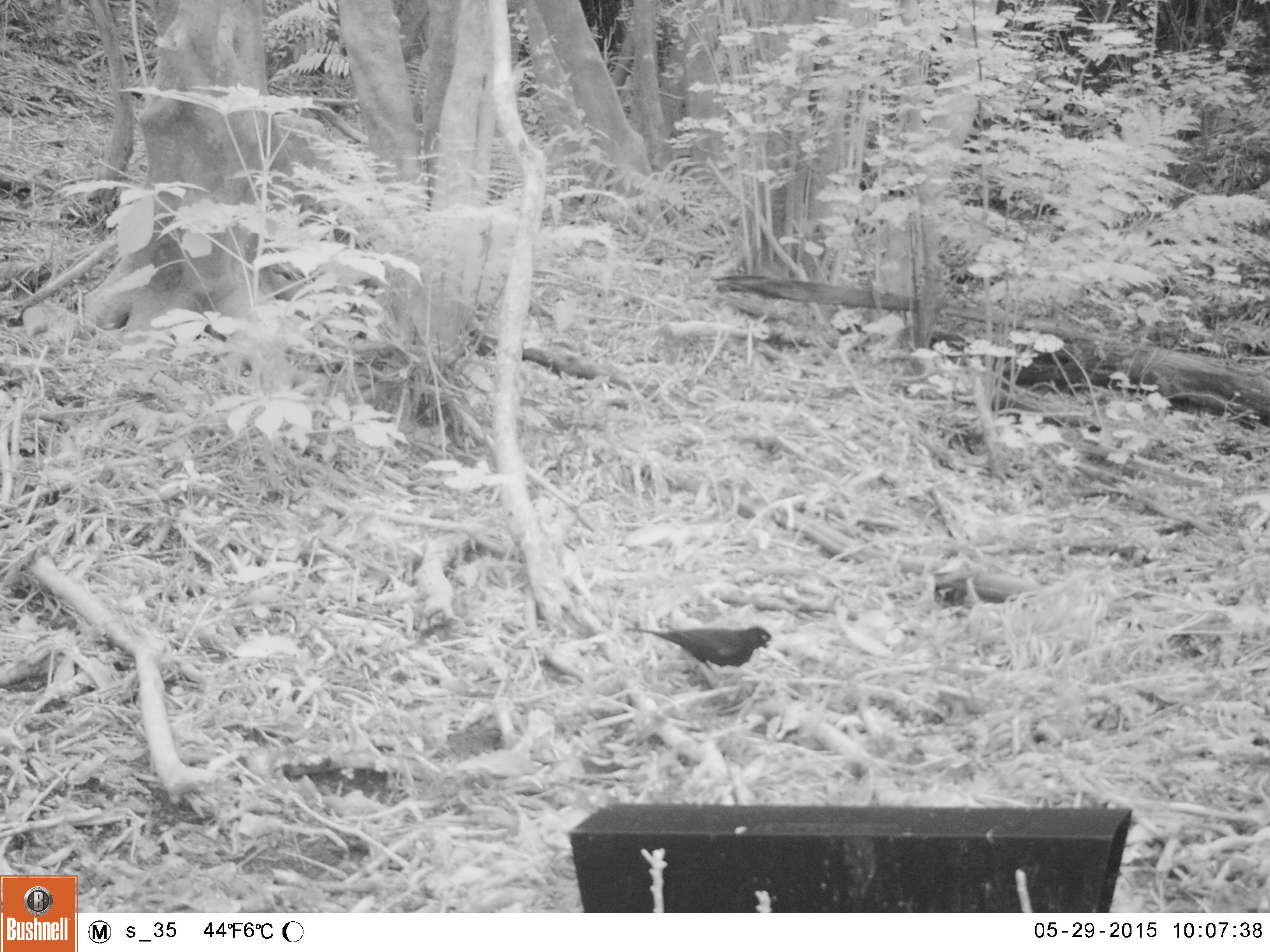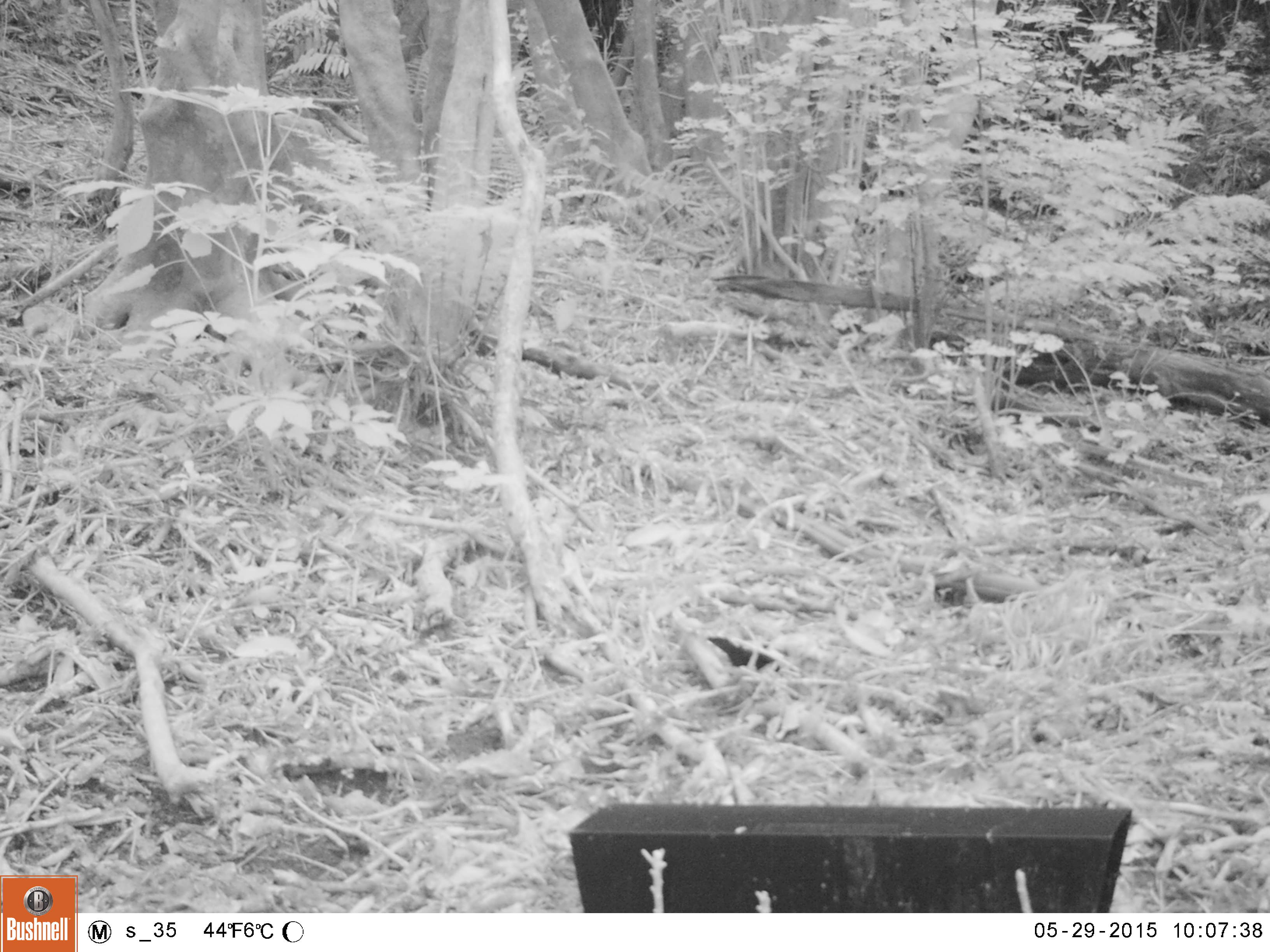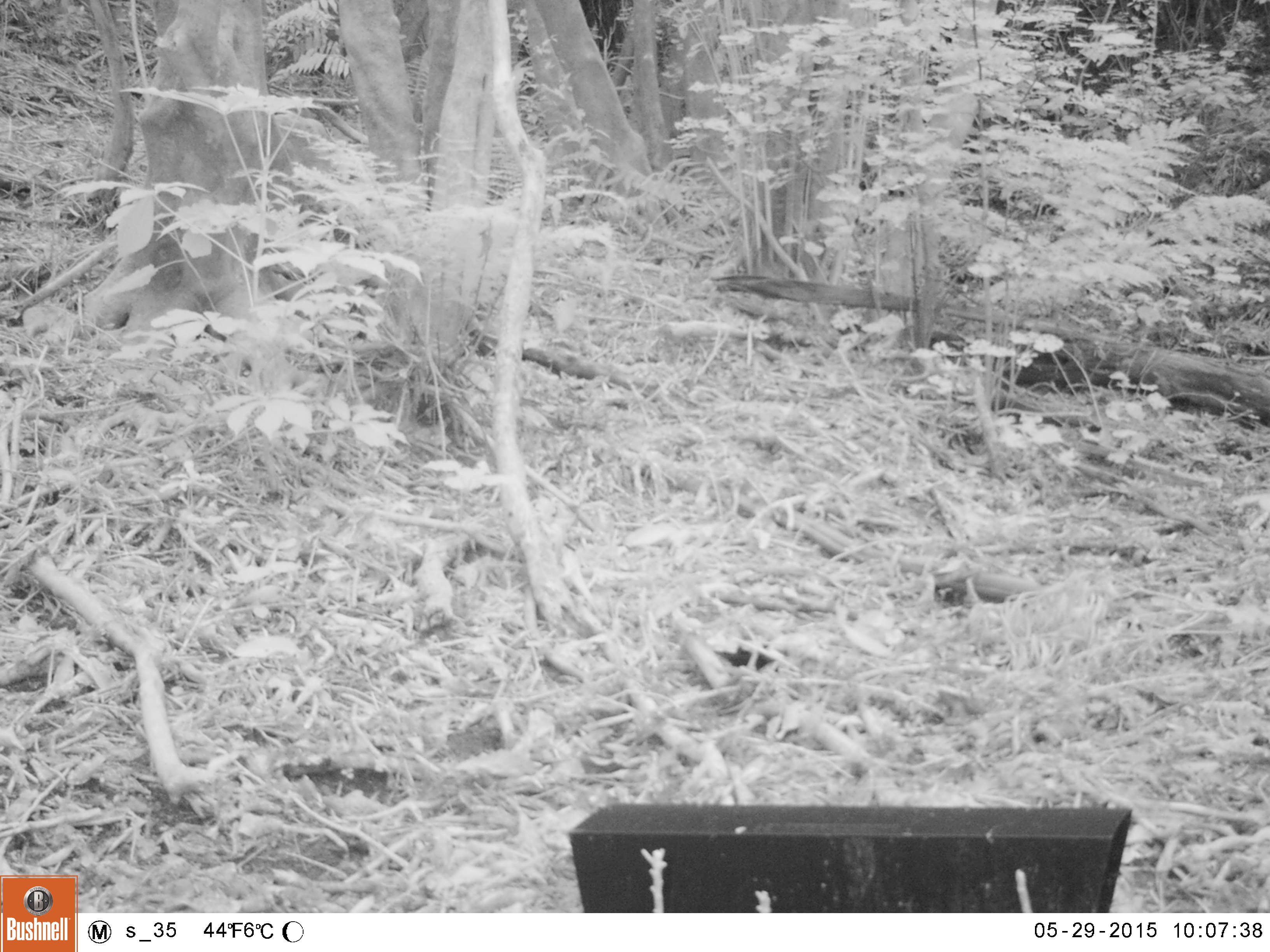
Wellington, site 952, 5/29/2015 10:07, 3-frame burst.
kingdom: Animalia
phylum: Chordata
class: Aves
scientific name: Aves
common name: bird